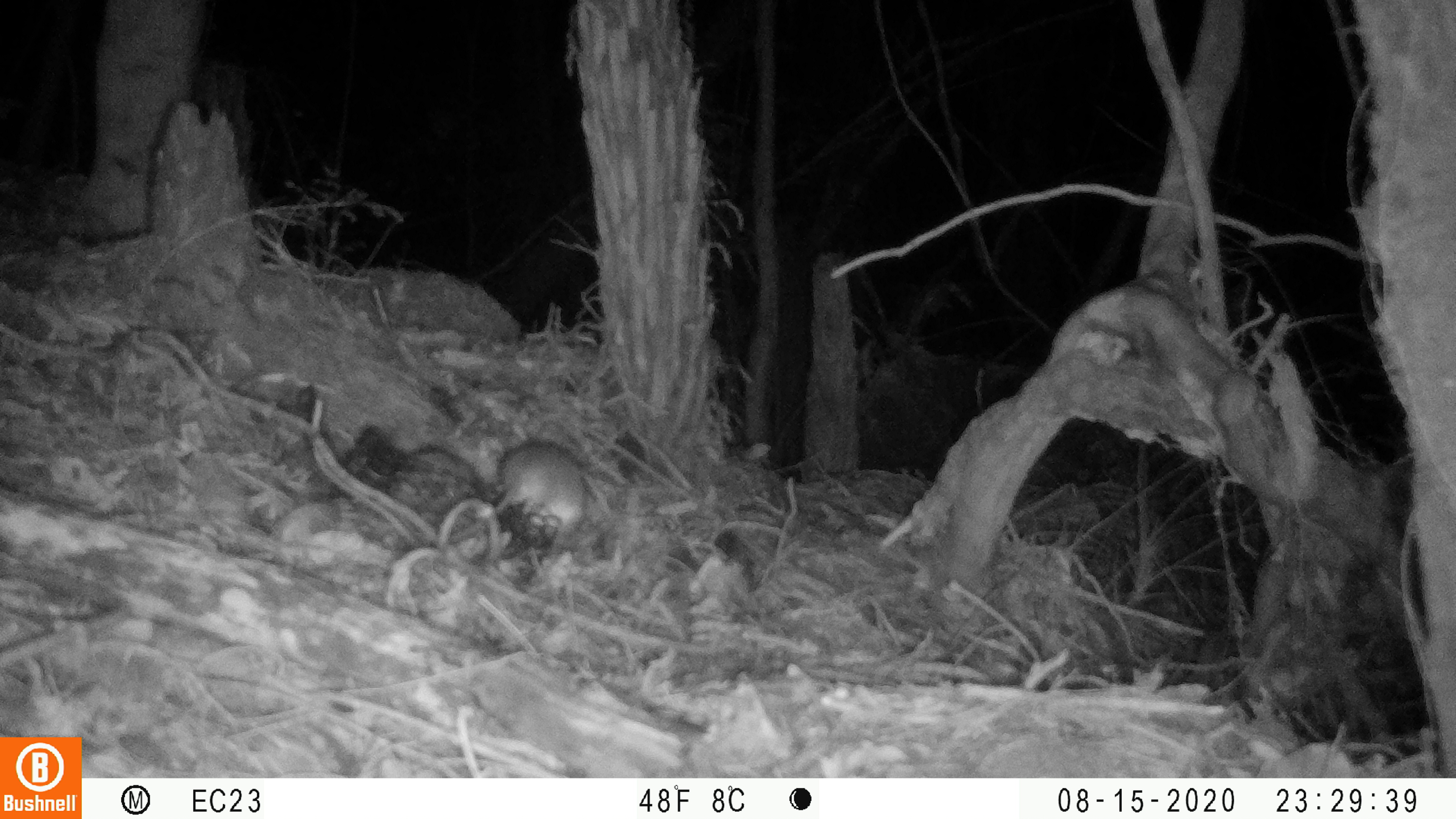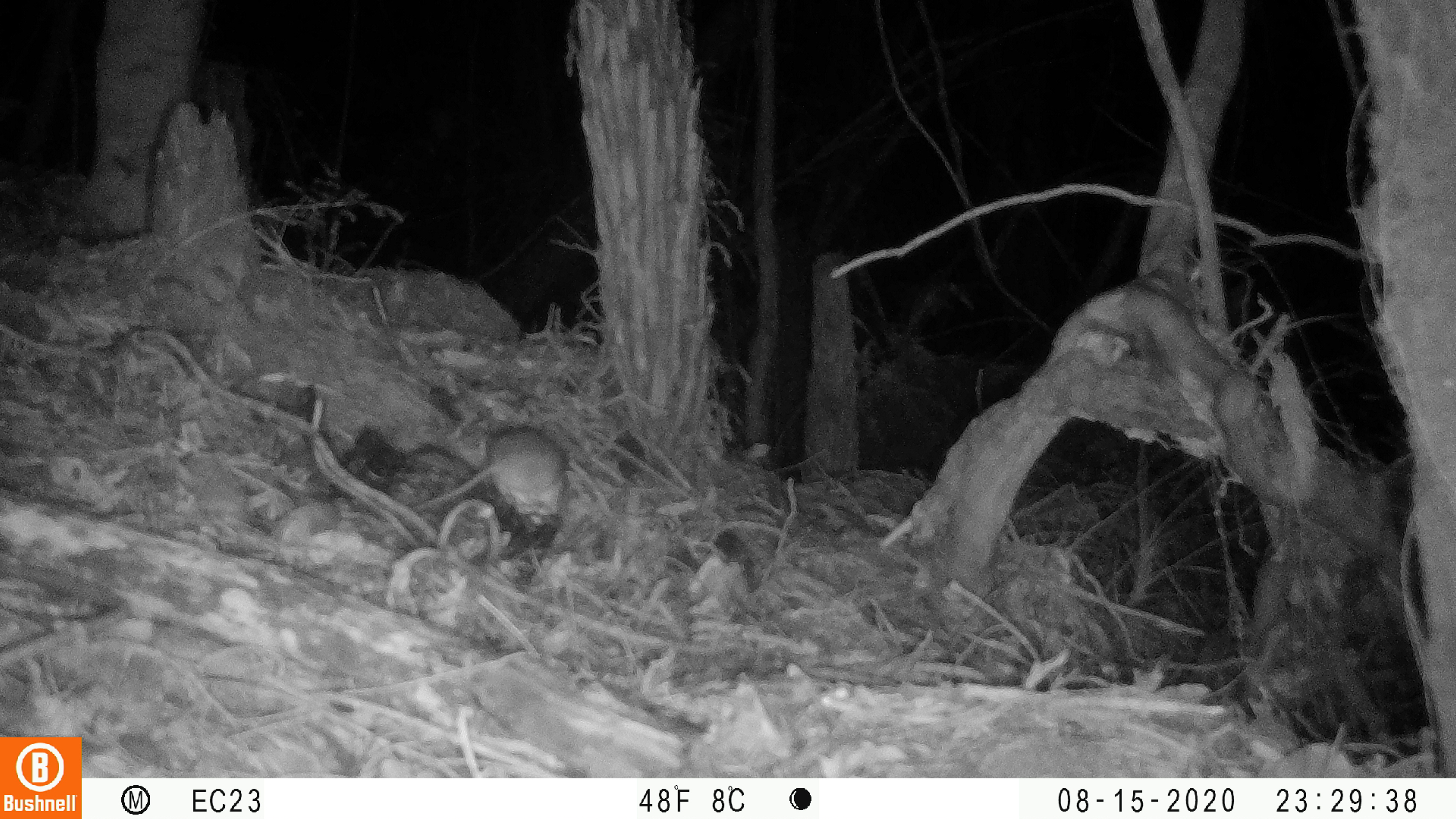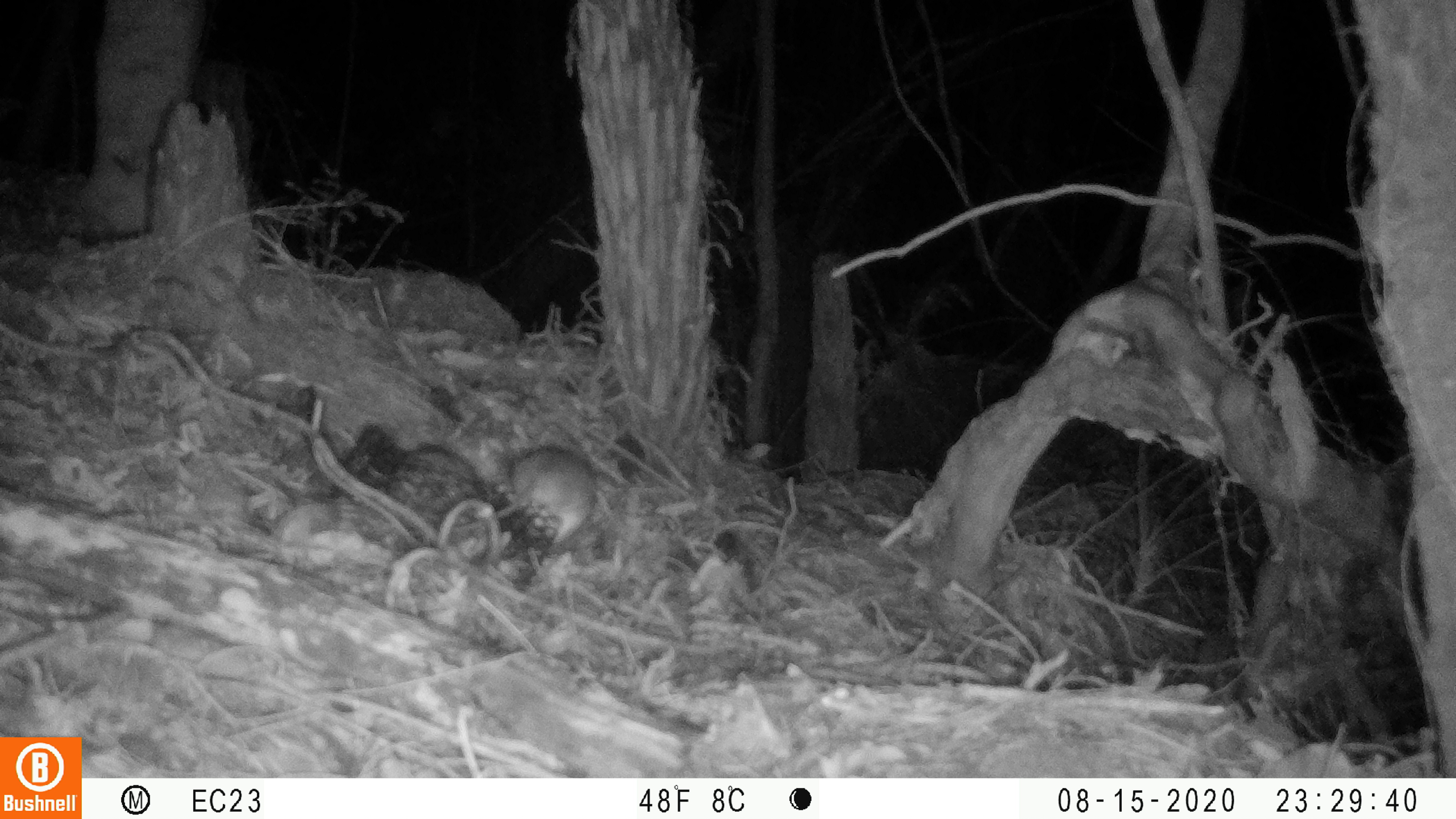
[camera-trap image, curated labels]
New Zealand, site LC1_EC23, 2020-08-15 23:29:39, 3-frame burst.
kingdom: Animalia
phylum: Chordata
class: Mammalia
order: Rodentia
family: Muridae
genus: Rattus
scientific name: Rattus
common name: rat